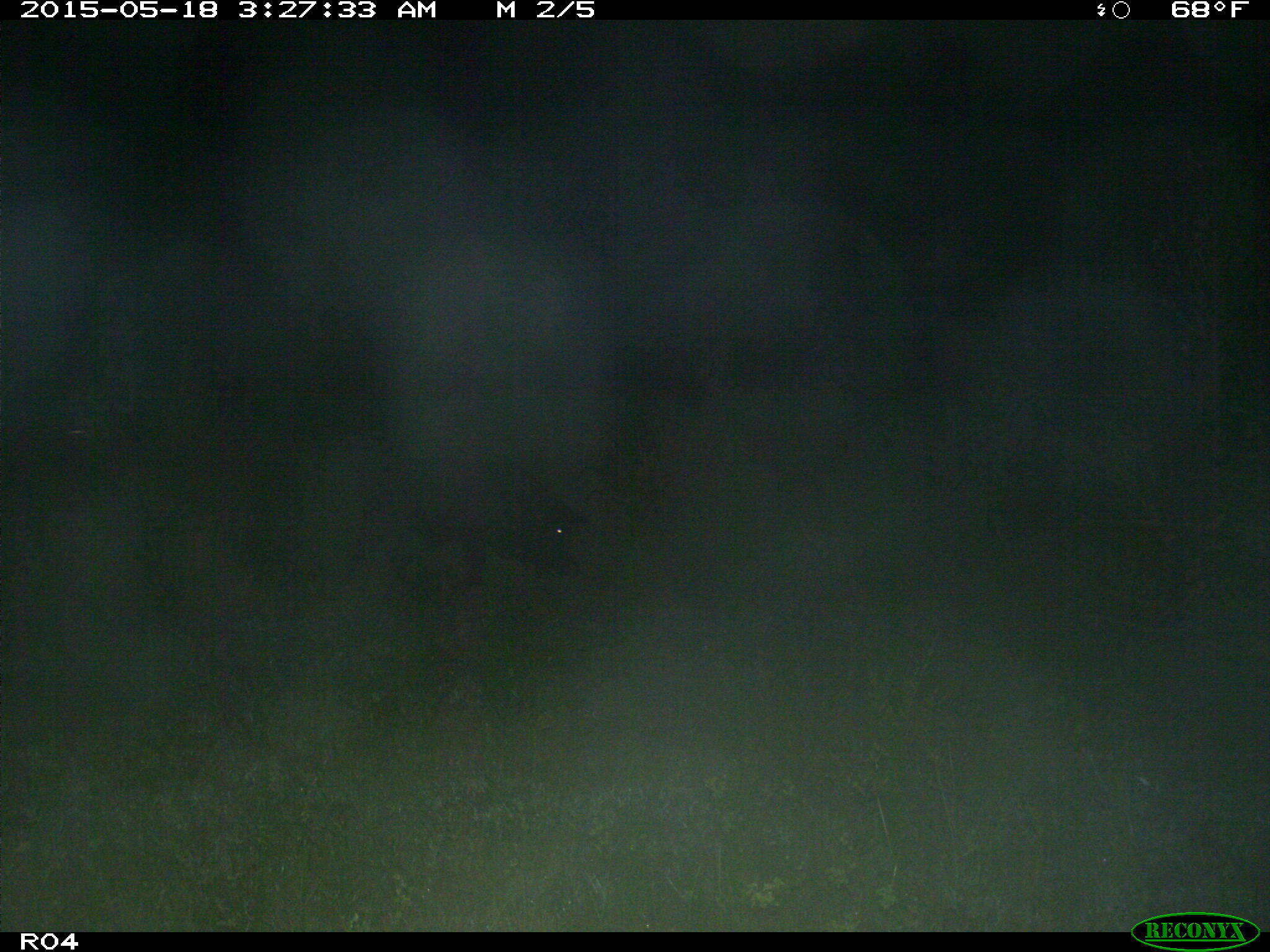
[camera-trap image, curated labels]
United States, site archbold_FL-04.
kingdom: Animalia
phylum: Chordata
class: Mammalia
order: Artiodactyla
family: Suidae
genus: Sus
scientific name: Sus scrofa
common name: wild boar